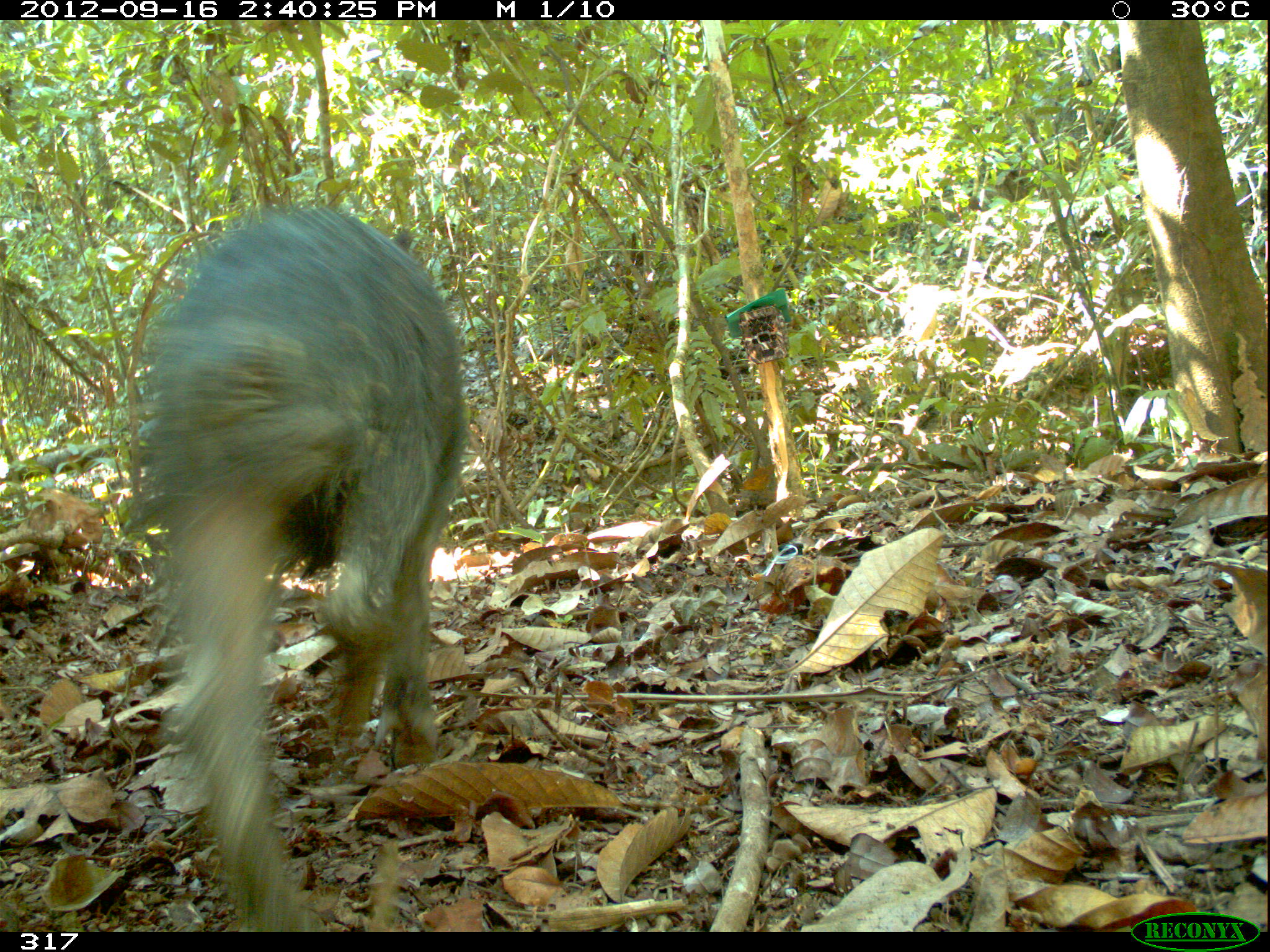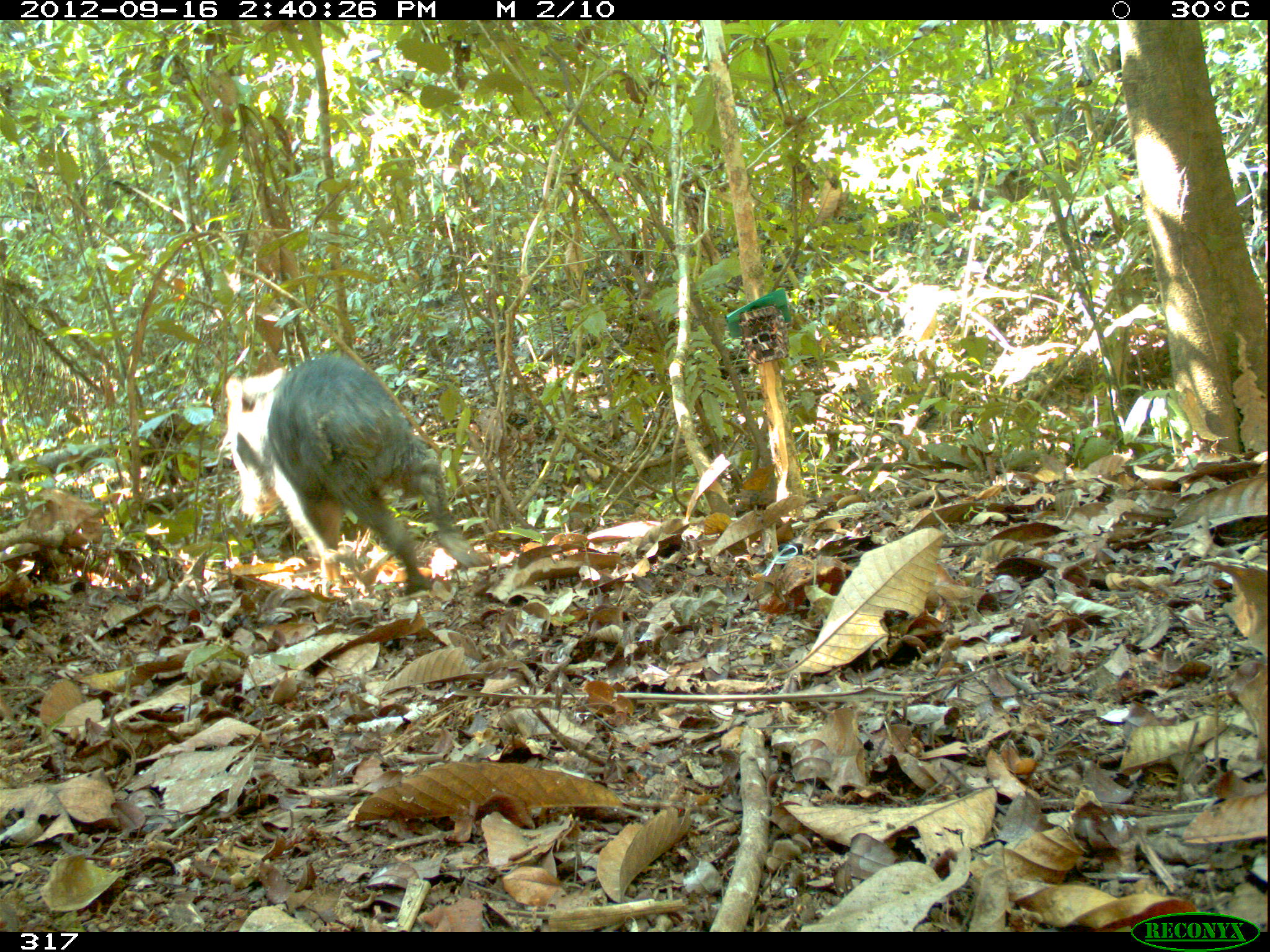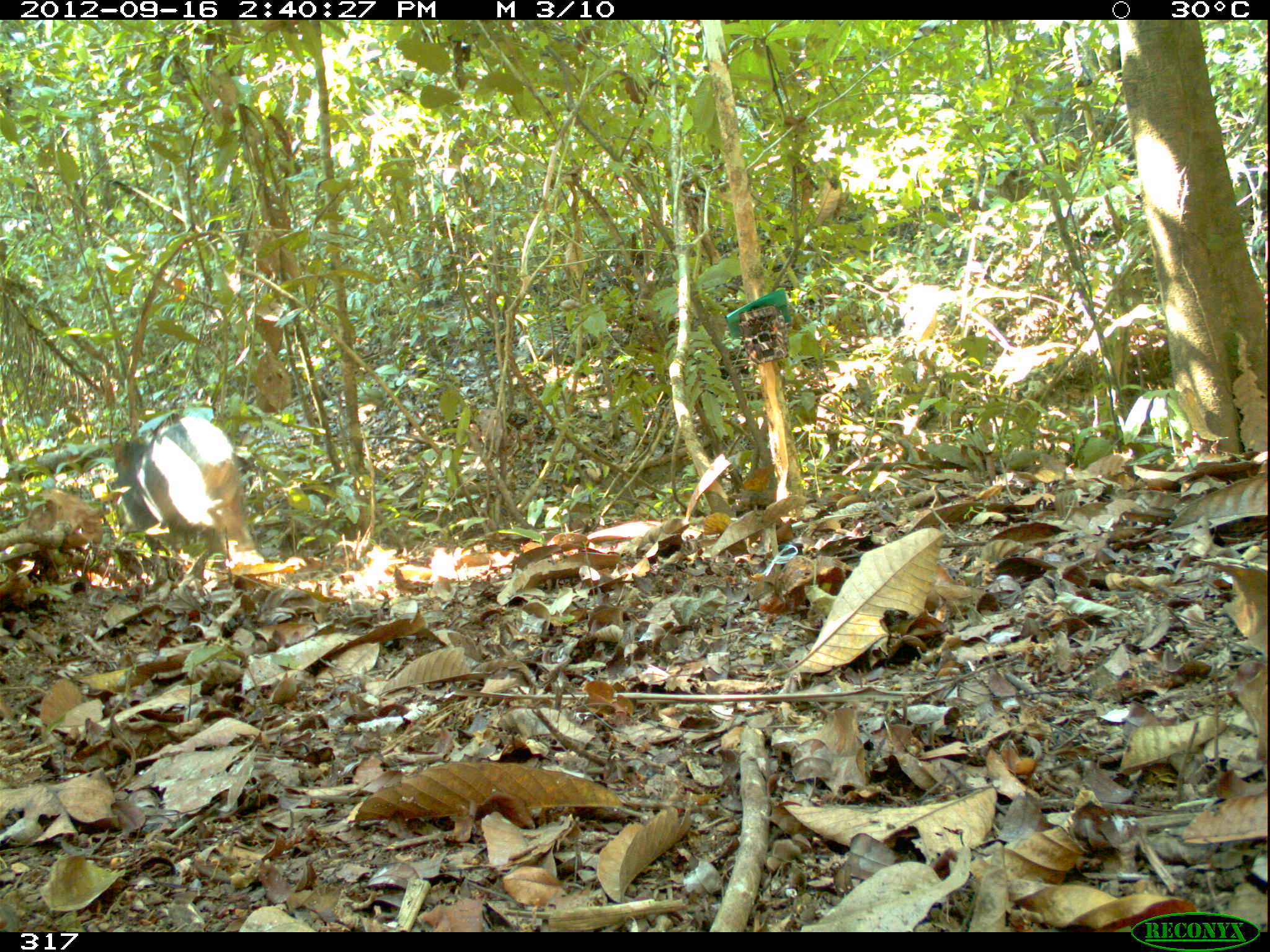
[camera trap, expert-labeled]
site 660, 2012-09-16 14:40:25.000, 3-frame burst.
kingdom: Animalia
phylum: Chordata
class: Mammalia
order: Artiodactyla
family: Tayassuidae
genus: Tayassu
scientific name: Tayassu pecari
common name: white-lipped peccary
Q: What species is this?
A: Tayassu pecari (white-lipped peccary).